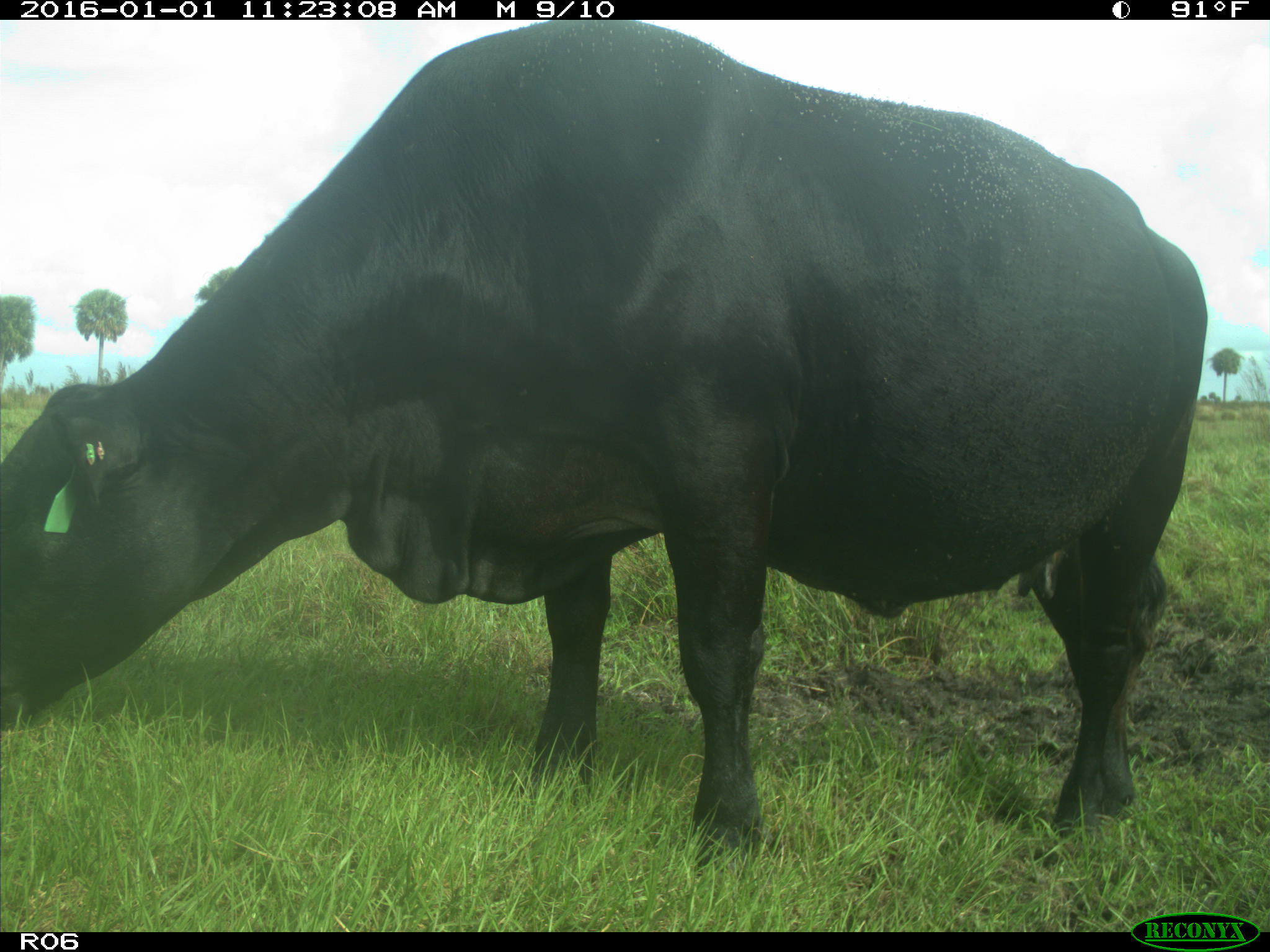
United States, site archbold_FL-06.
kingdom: Animalia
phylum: Chordata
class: Mammalia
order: Artiodactyla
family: Bovidae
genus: Bos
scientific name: Bos taurus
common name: domestic cow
Bos taurus (domestic cow).